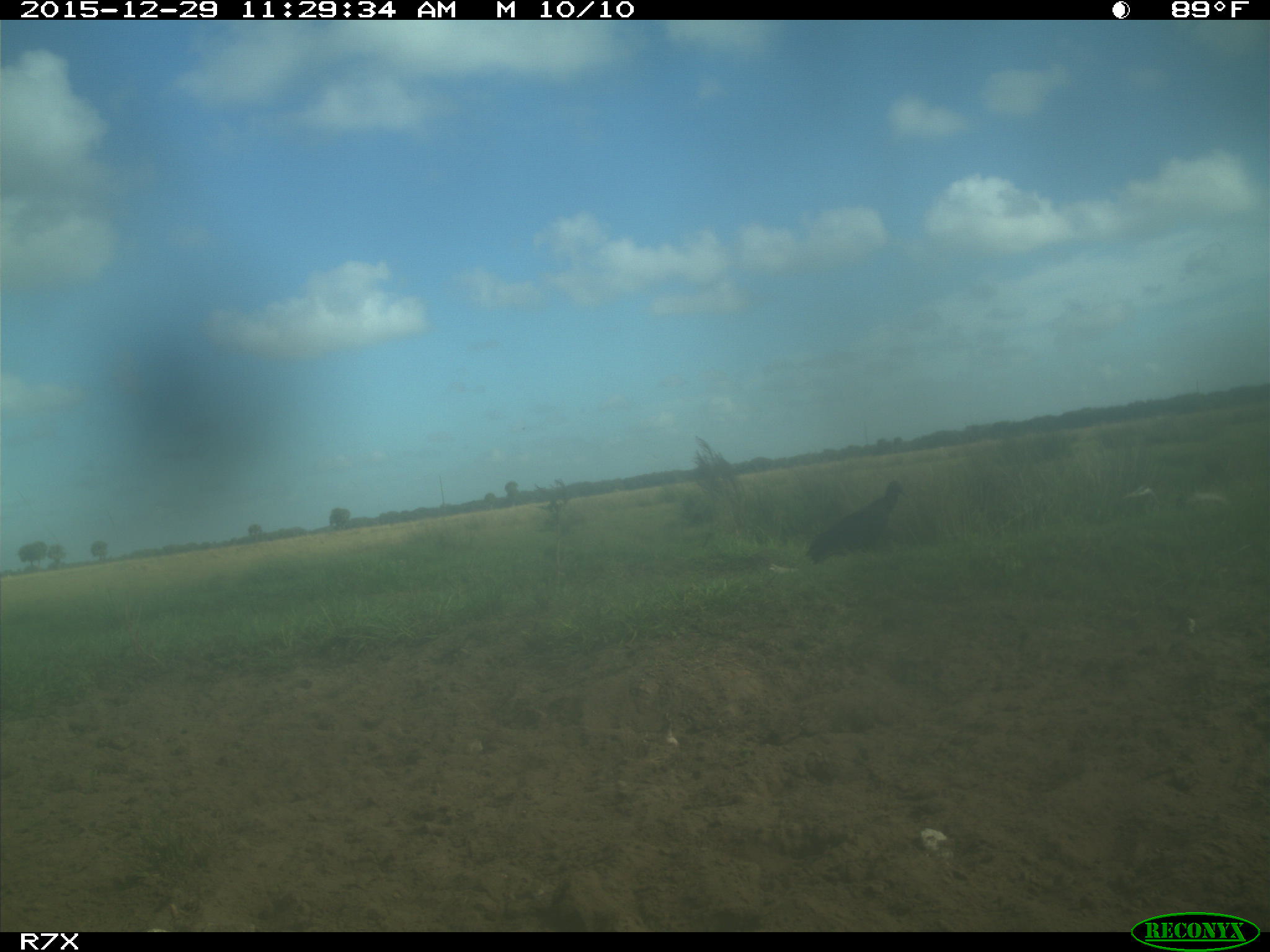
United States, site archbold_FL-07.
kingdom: Animalia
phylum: Chordata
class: Aves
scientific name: Aves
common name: birds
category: unidentified bird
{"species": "unidentified bird (birds) (Aves)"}